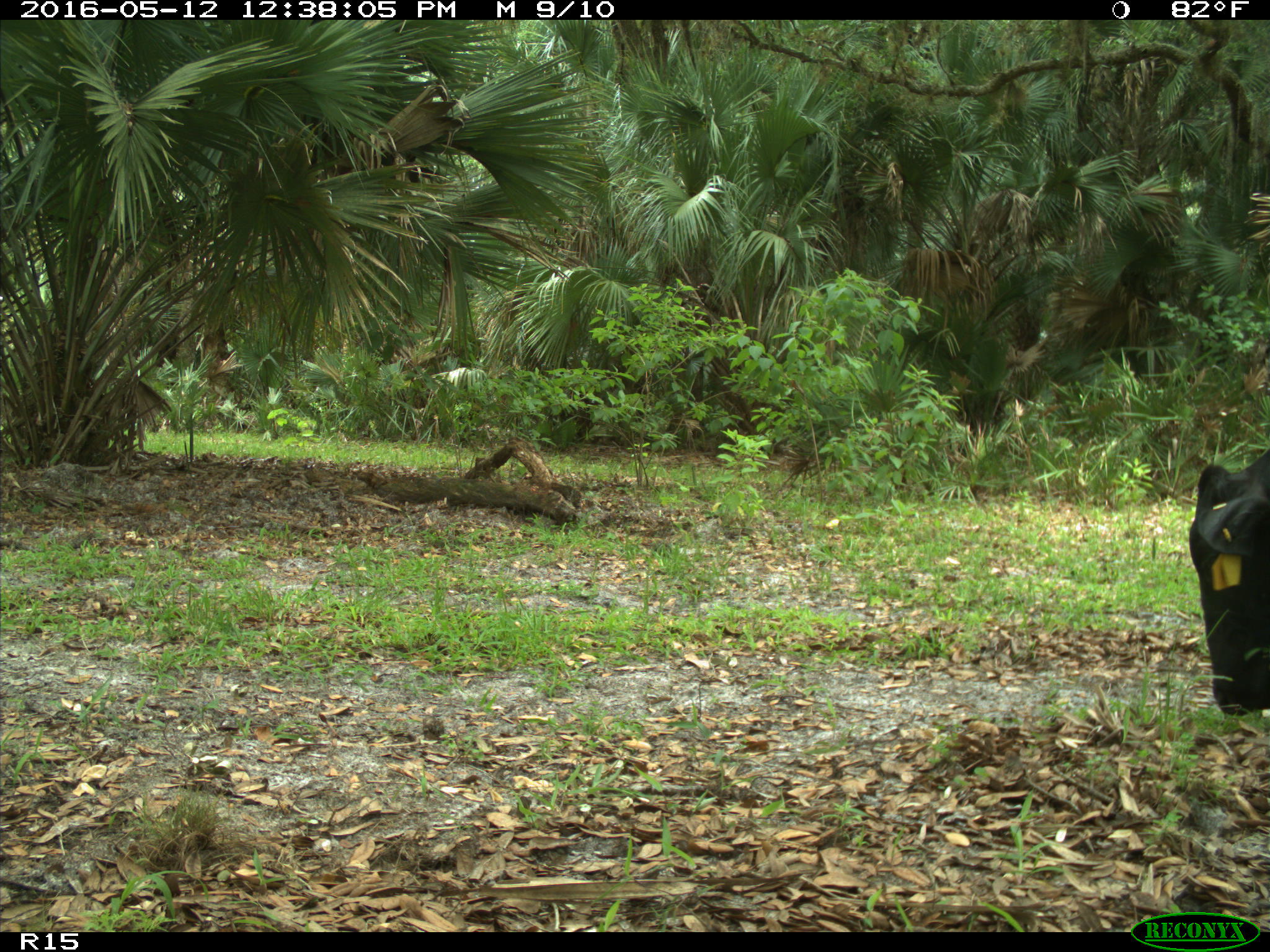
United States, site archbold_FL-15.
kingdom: Animalia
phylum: Chordata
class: Mammalia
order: Artiodactyla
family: Bovidae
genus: Bos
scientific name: Bos taurus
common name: domestic cow